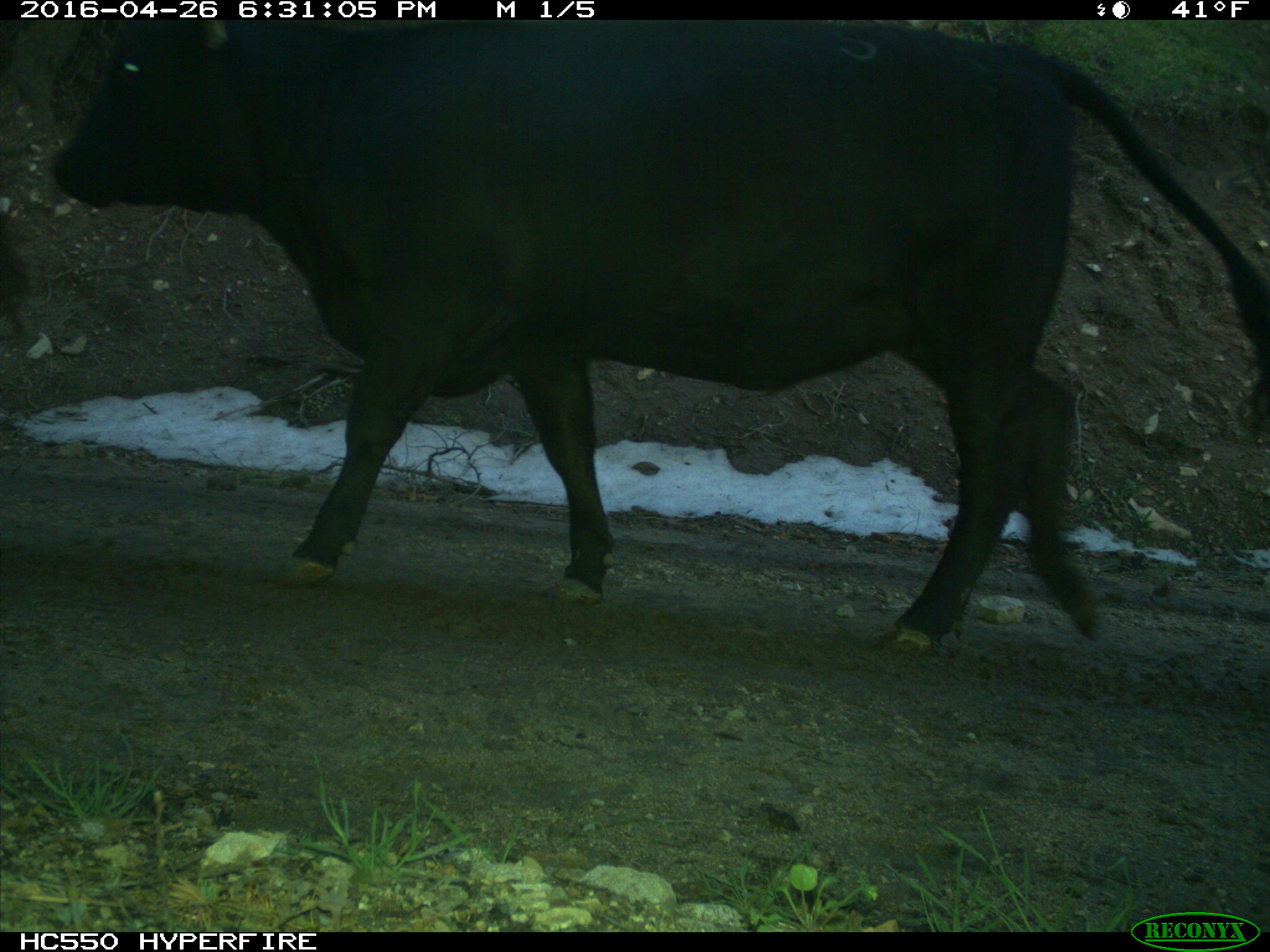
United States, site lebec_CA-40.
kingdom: Animalia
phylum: Chordata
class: Mammalia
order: Artiodactyla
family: Bovidae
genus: Bos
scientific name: Bos taurus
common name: domestic cow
Bos taurus (domestic cow).